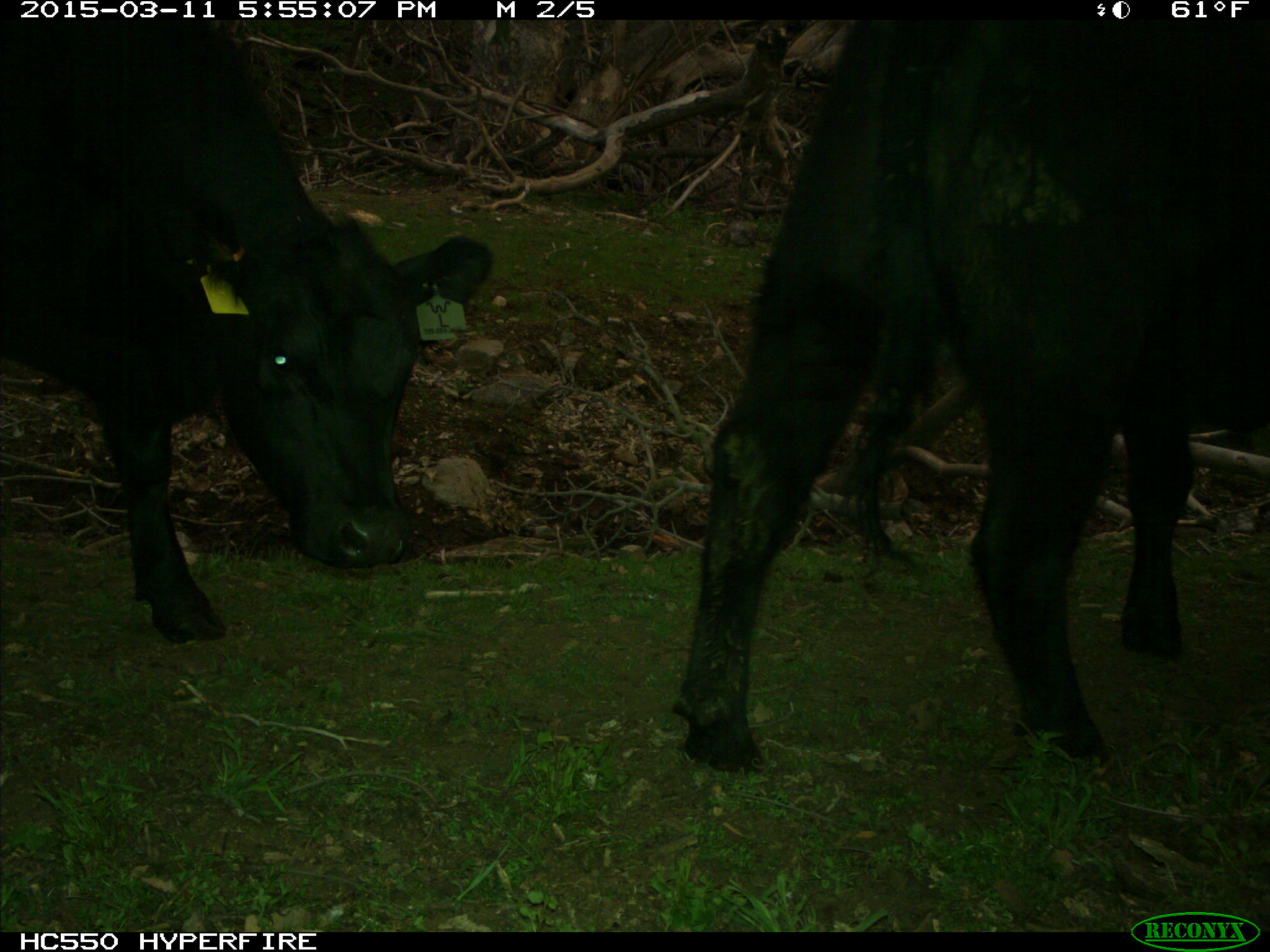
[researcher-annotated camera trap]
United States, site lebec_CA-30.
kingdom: Animalia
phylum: Chordata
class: Mammalia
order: Artiodactyla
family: Bovidae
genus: Bos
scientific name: Bos taurus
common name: domestic cow